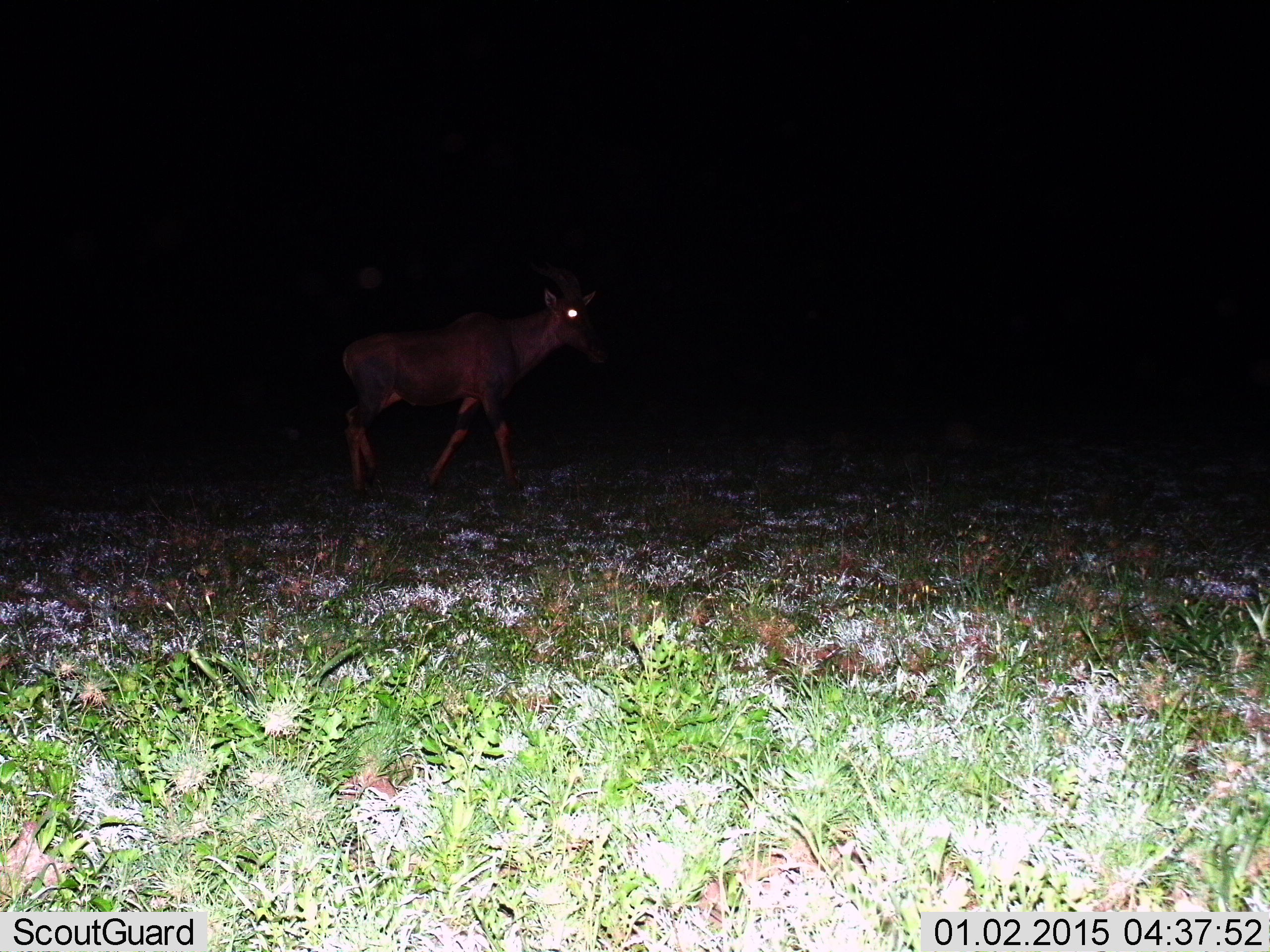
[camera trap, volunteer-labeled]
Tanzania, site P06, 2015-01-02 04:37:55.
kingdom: Animalia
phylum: Chordata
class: Mammalia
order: Artiodactyla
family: Bovidae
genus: Damaliscus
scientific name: Damaliscus lunatus jimela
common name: topi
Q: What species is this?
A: Topi (Damaliscus lunatus jimela).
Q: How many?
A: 1.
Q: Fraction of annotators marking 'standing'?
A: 56%.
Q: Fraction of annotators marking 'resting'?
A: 0%.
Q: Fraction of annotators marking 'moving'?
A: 67%.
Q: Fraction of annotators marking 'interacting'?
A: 0%.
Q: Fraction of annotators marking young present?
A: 0%.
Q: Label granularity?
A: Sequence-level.